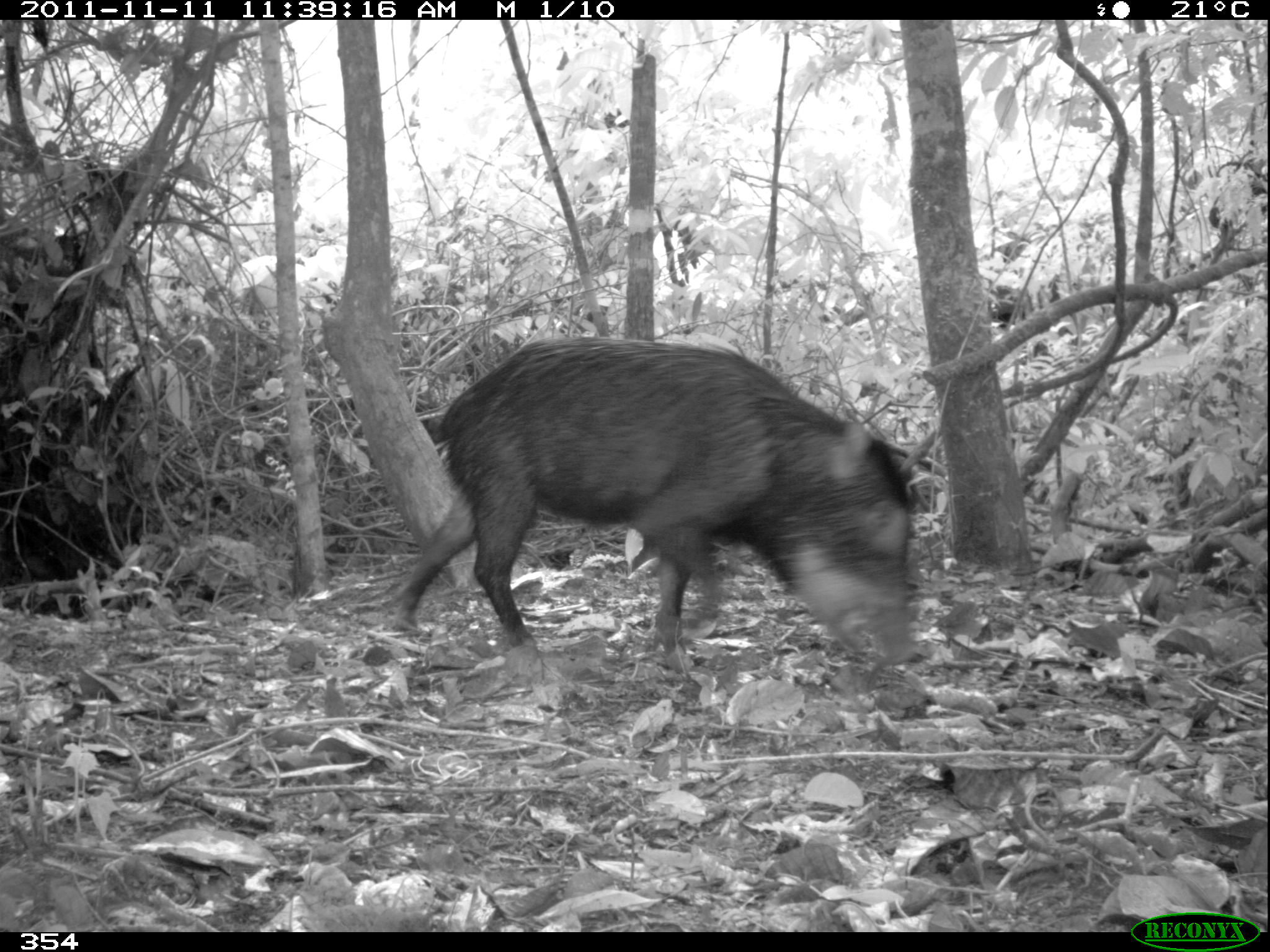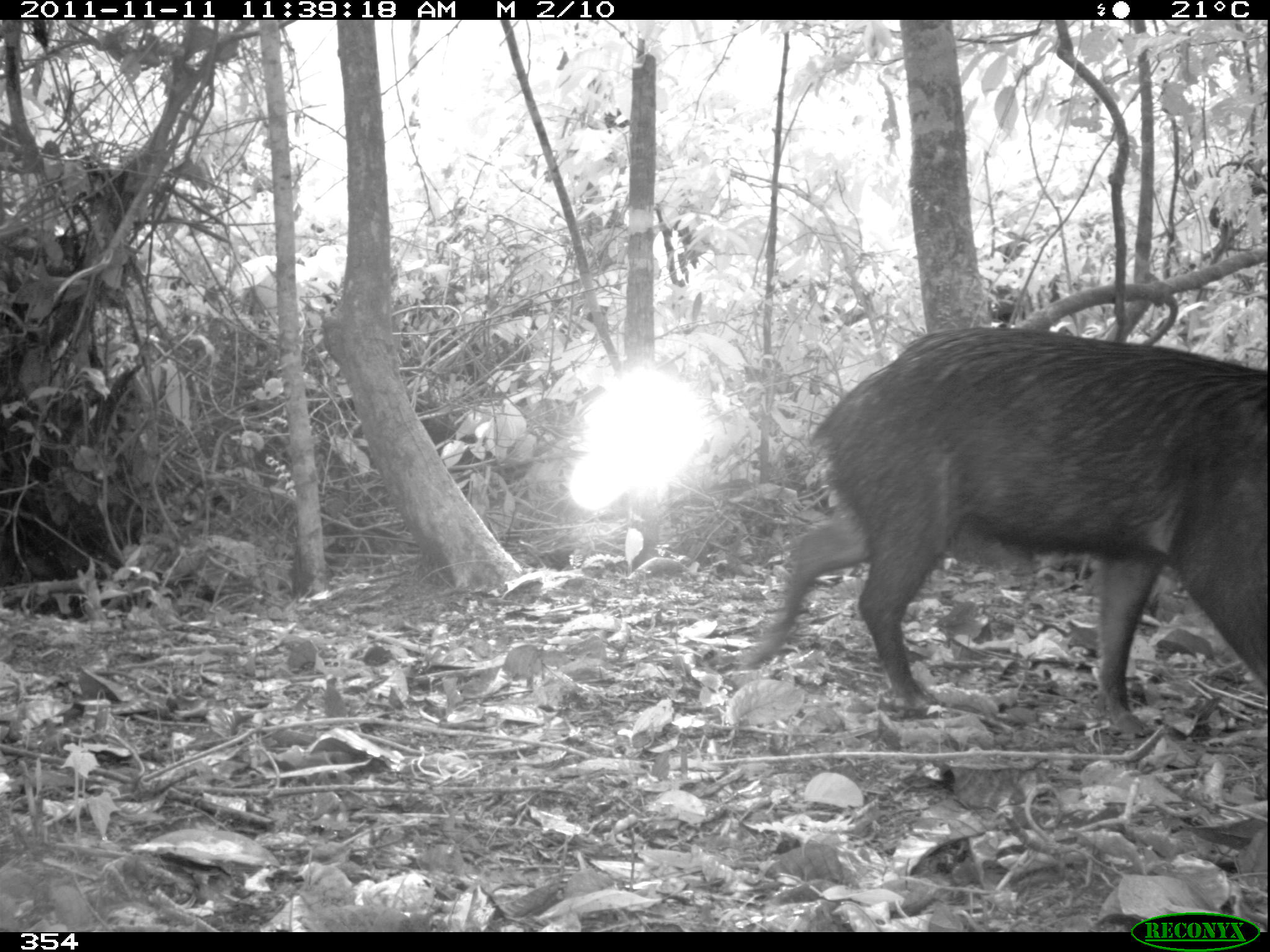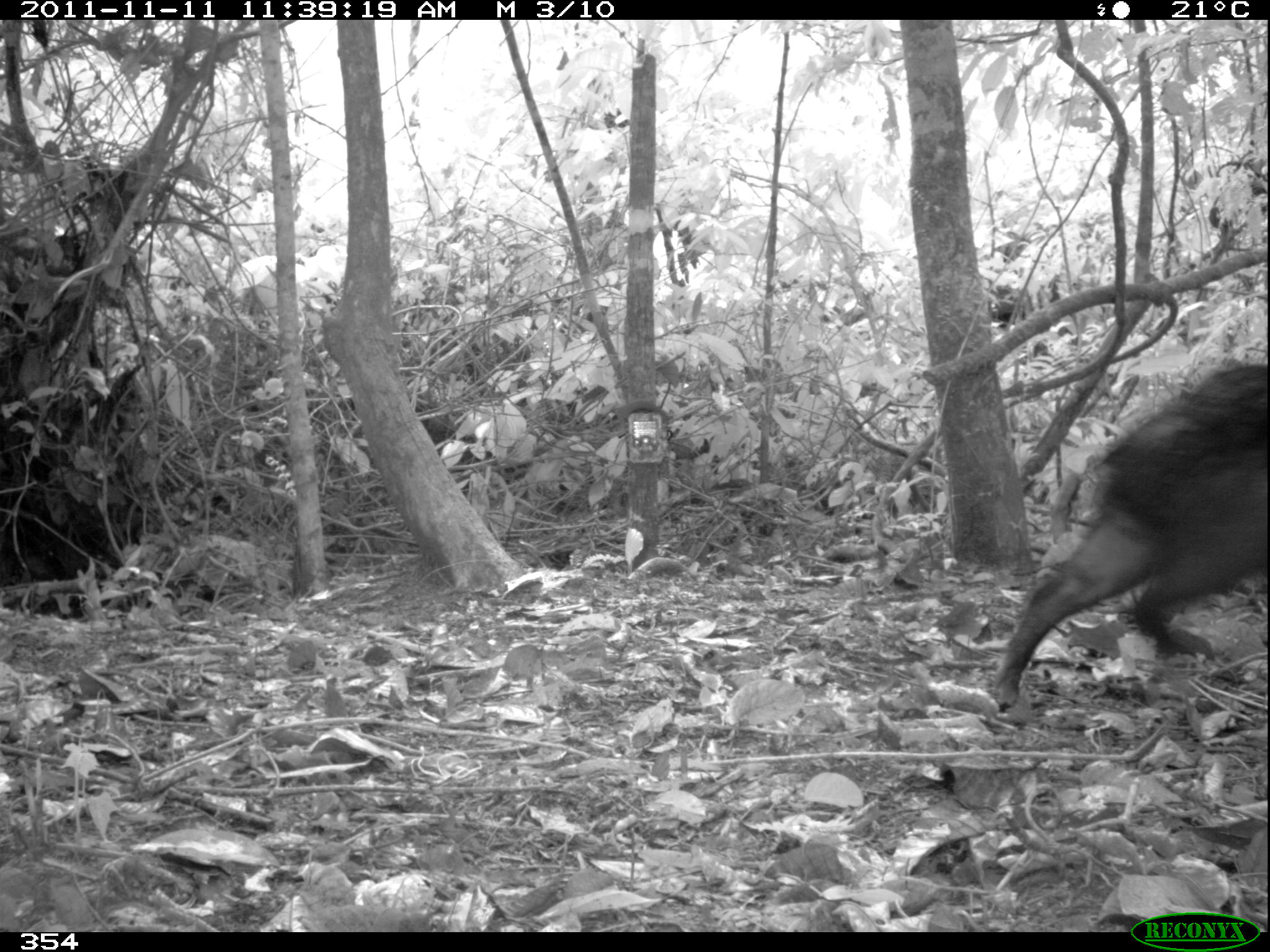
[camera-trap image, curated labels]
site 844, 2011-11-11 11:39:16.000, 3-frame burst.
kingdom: Animalia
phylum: Chordata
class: Mammalia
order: Artiodactyla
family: Tayassuidae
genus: Tayassu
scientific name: Tayassu pecari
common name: white-lipped peccary